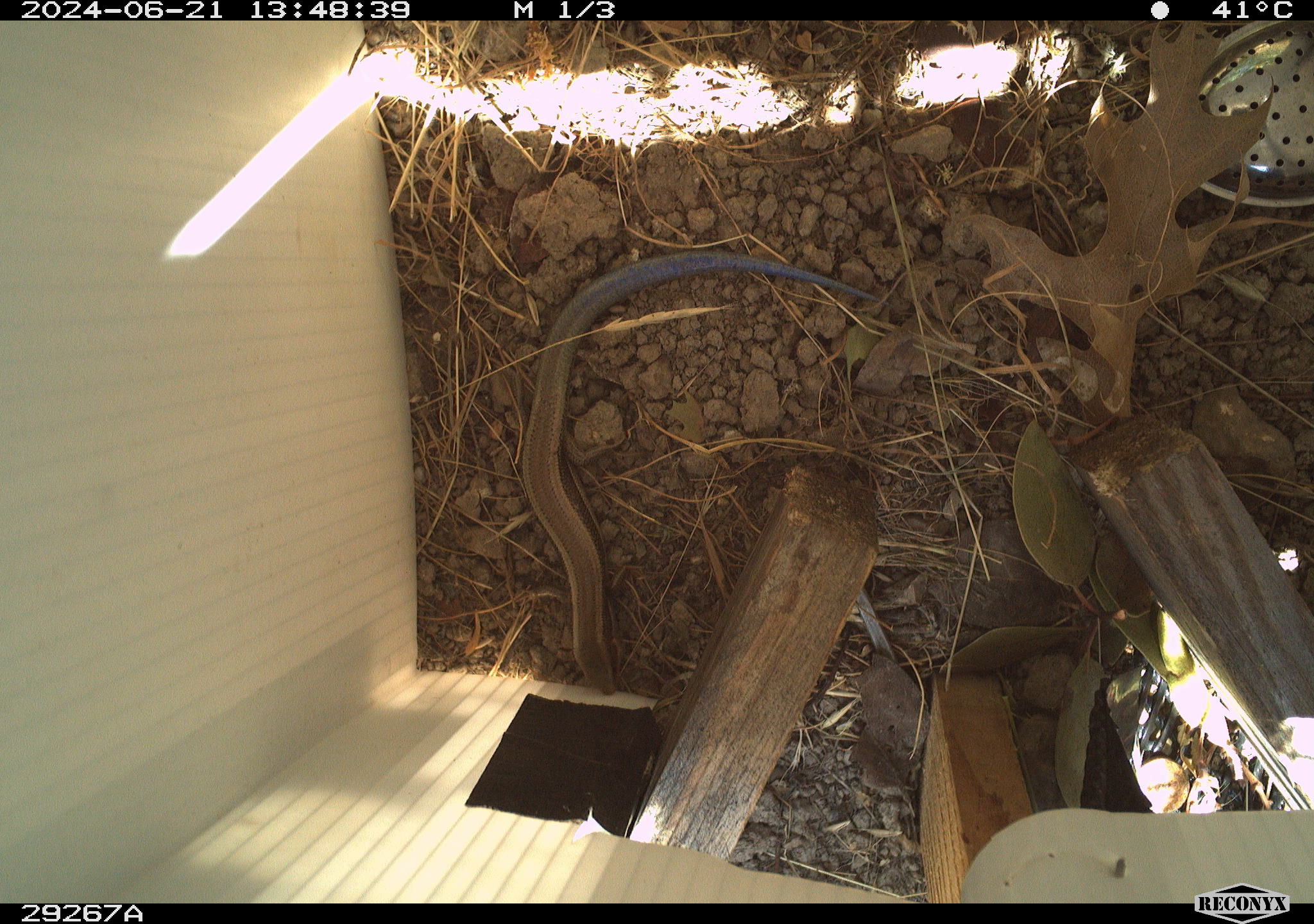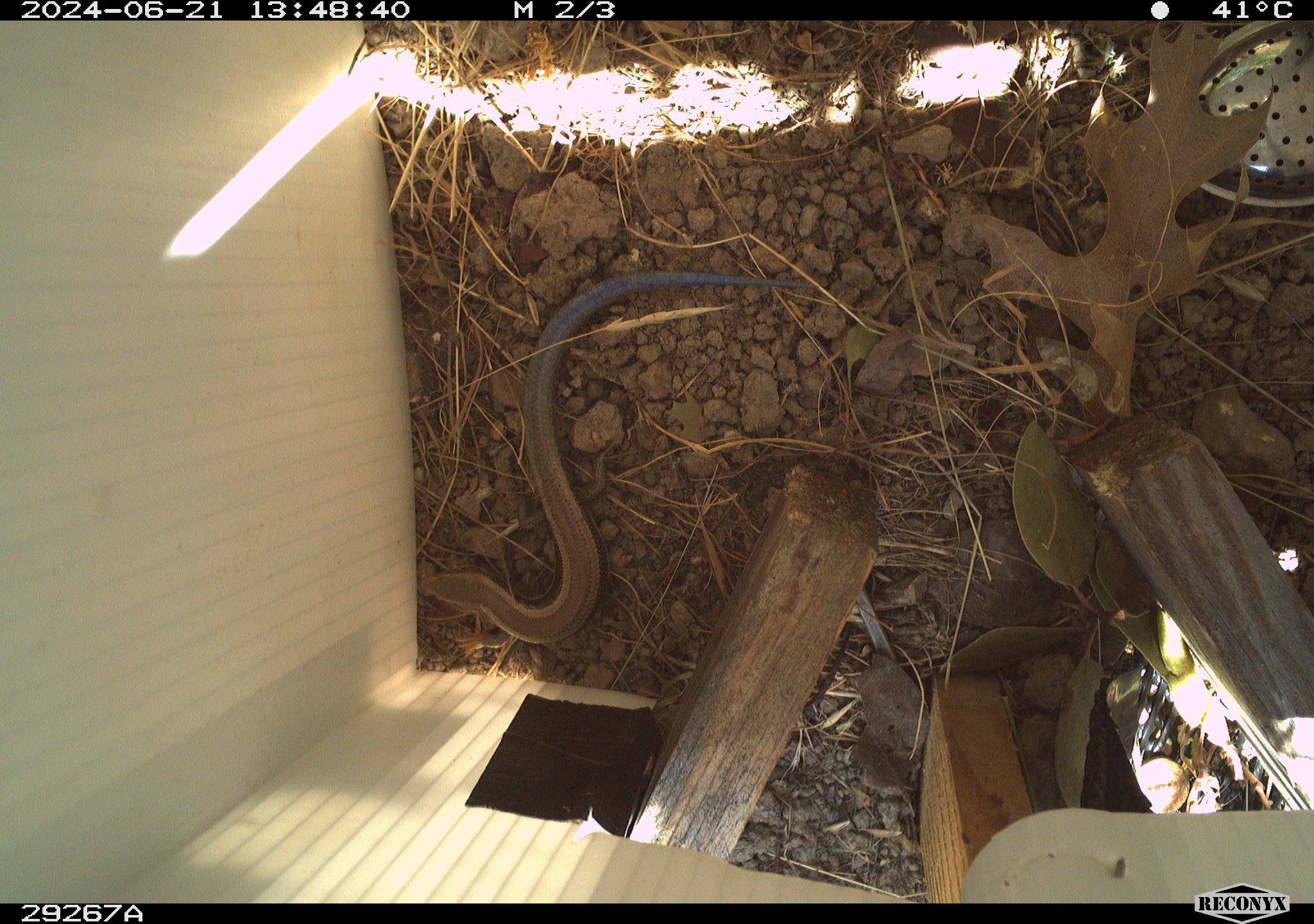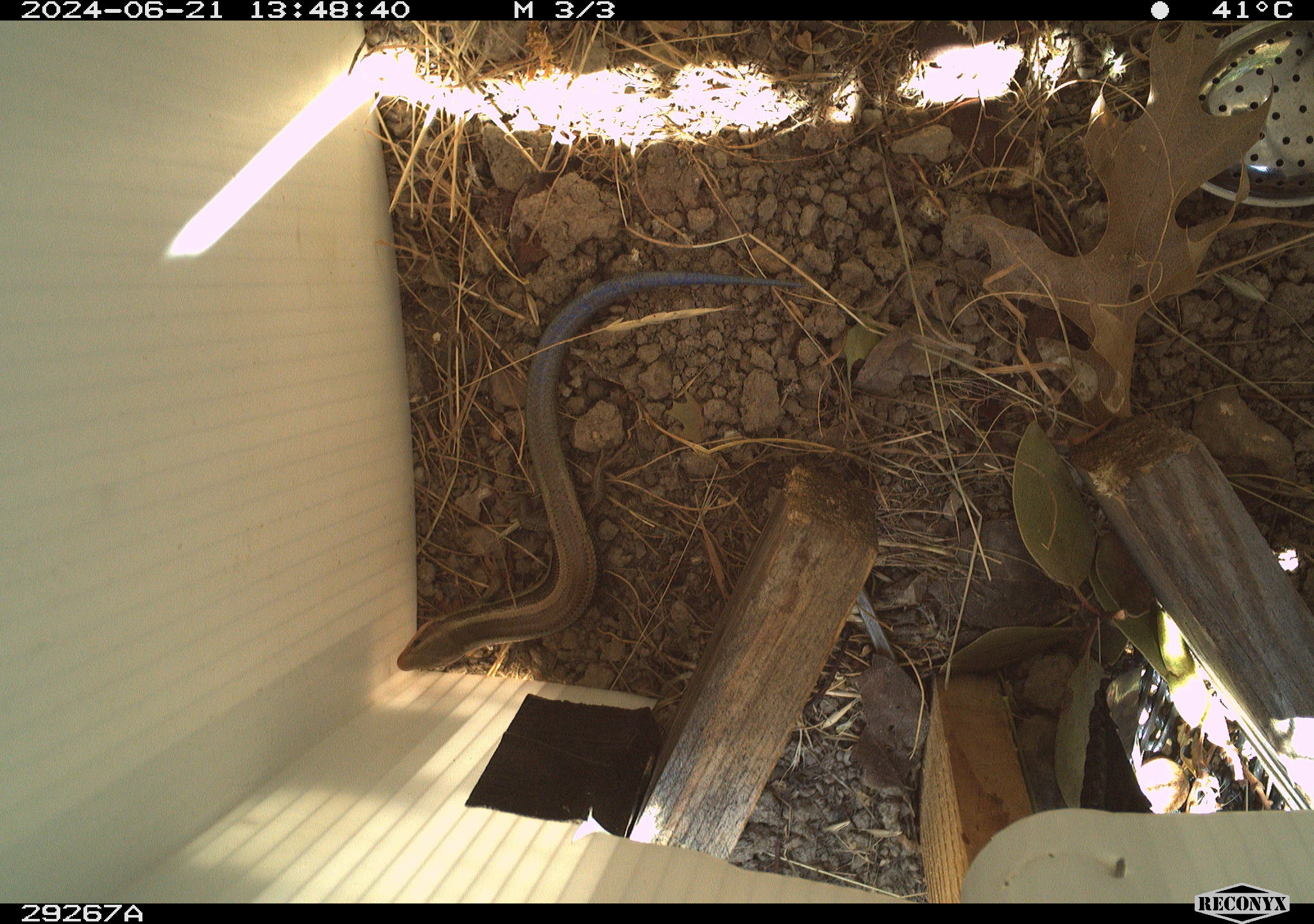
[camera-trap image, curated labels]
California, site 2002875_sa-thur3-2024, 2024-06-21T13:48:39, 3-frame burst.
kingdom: Animalia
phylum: Chordata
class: Reptilia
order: Squamata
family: Scincidae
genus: Plestiodon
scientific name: Plestiodon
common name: blue-tailed skinks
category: plestiodon species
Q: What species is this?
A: Plestiodon species (blue-tailed skinks) (Plestiodon).